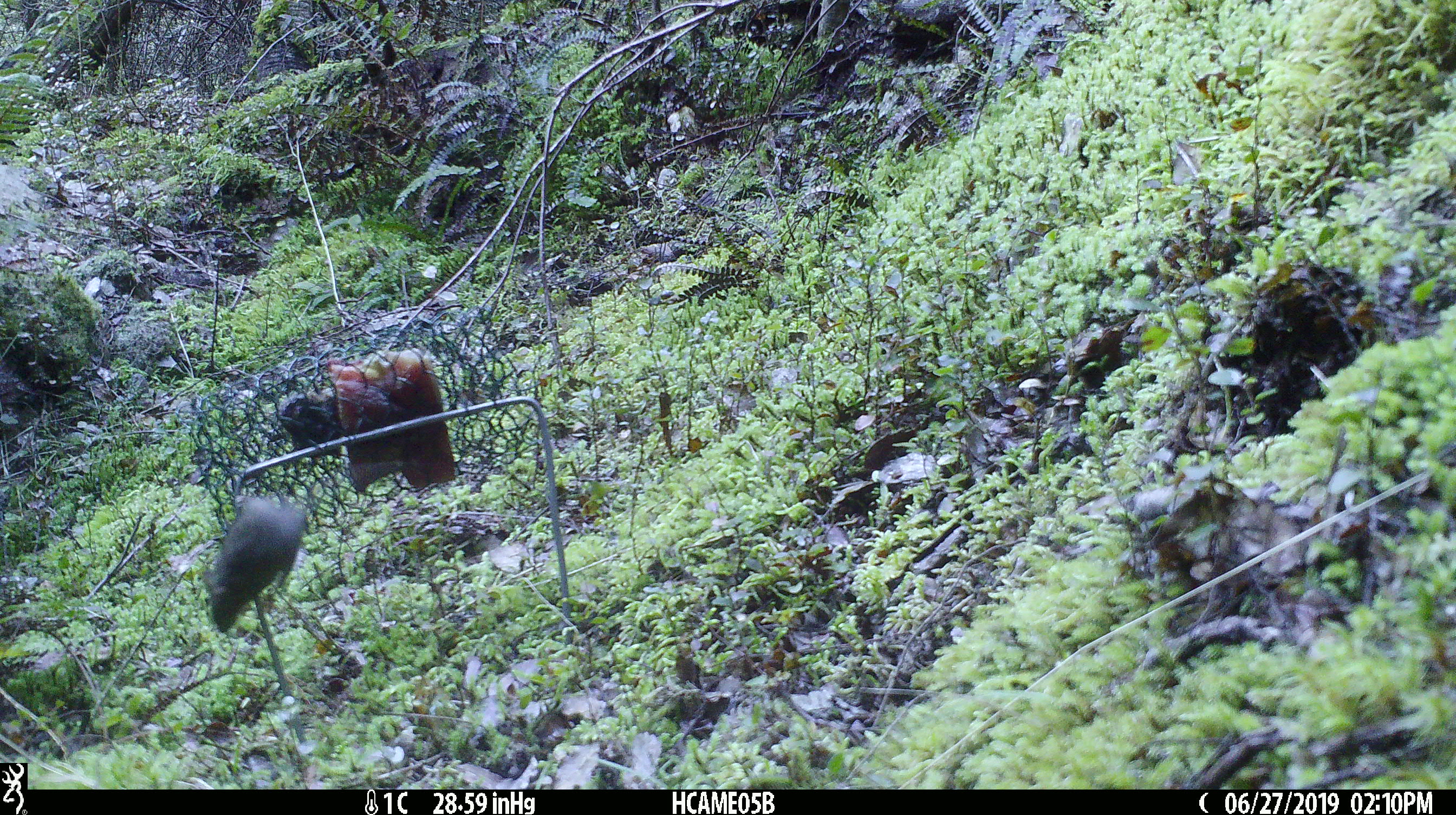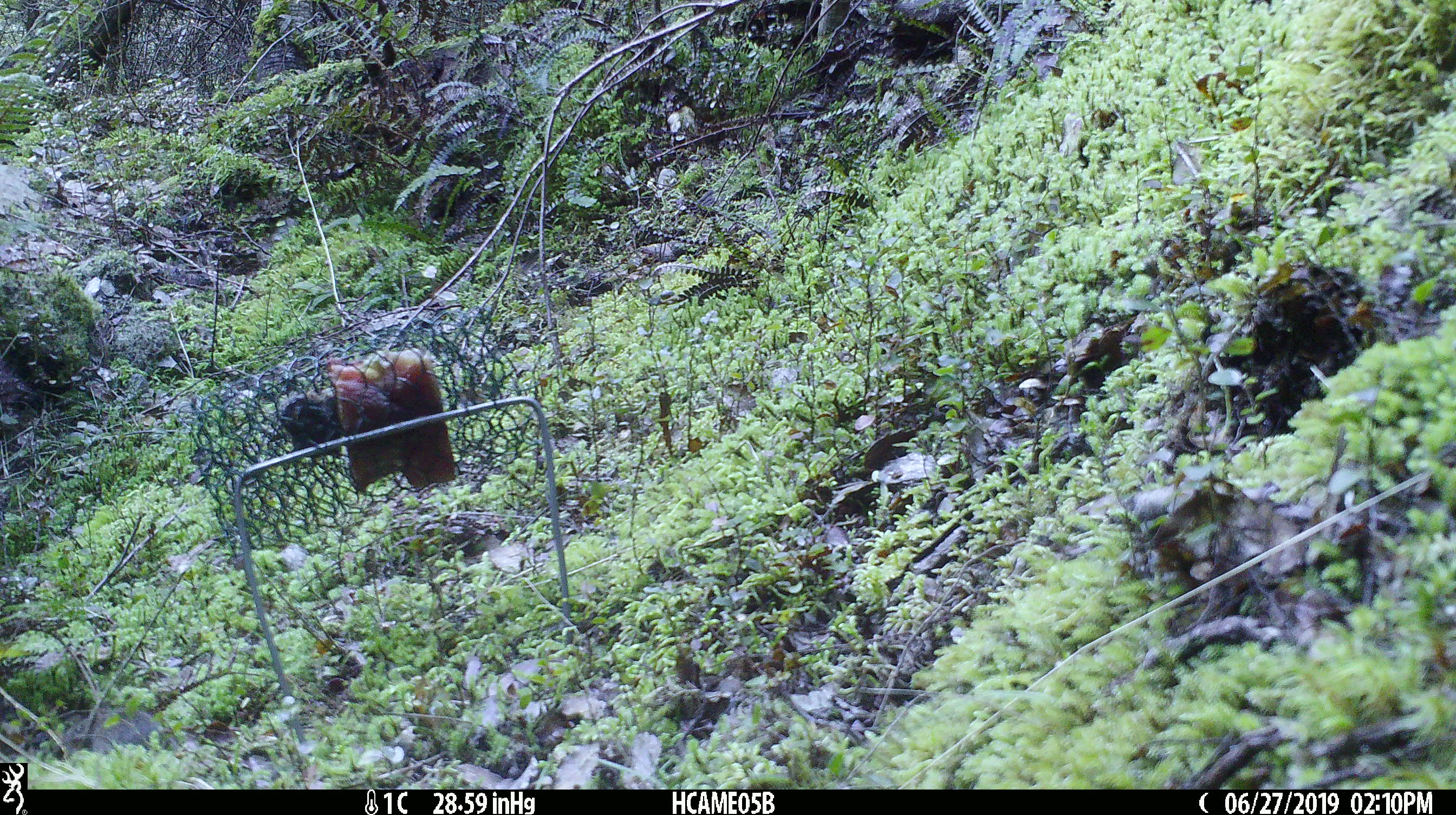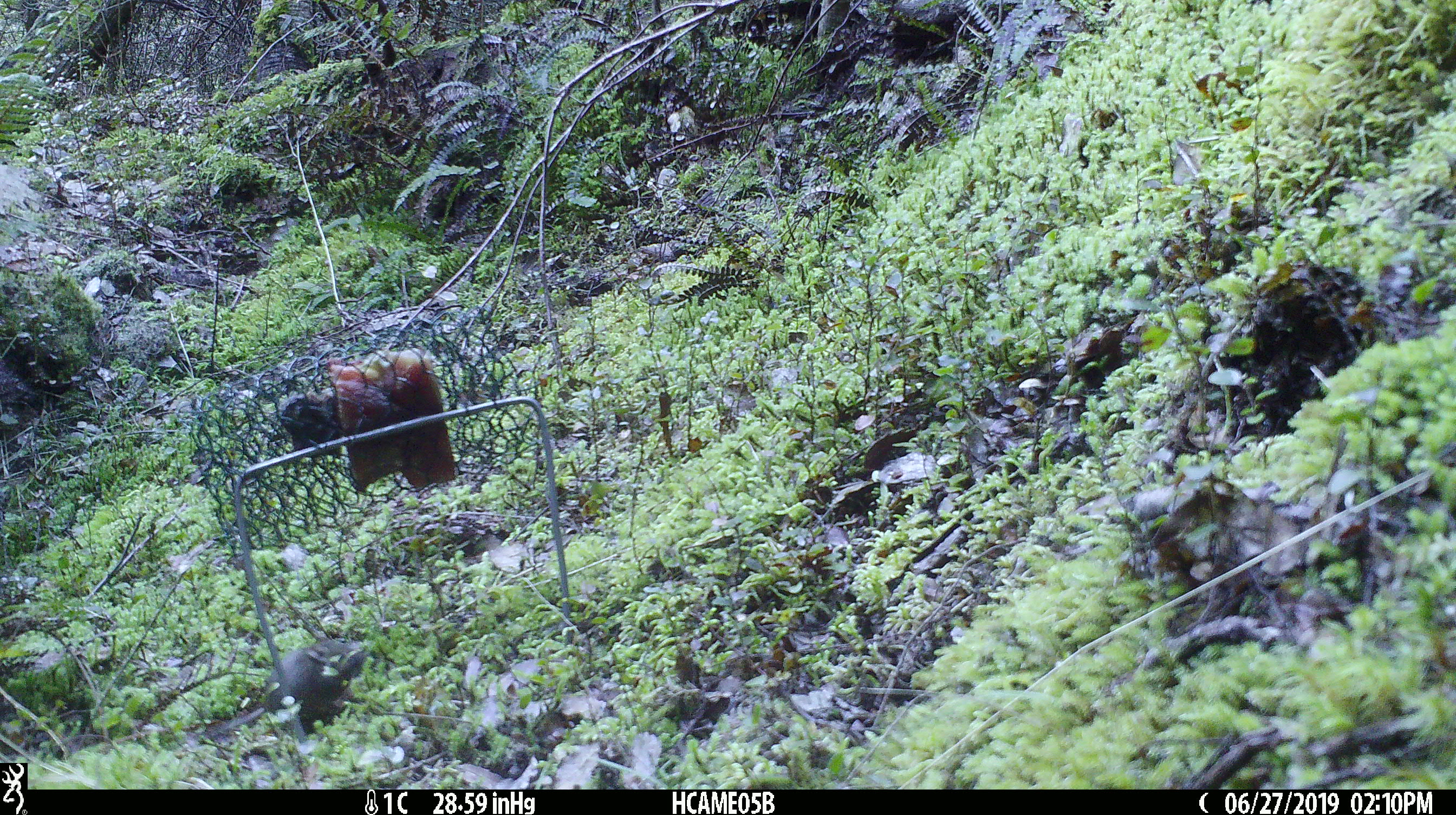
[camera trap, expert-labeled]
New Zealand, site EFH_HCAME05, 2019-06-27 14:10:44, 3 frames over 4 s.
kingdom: Animalia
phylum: Chordata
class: Mammalia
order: Rodentia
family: Muridae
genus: Mus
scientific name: Mus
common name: mouse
Mouse (Mus).